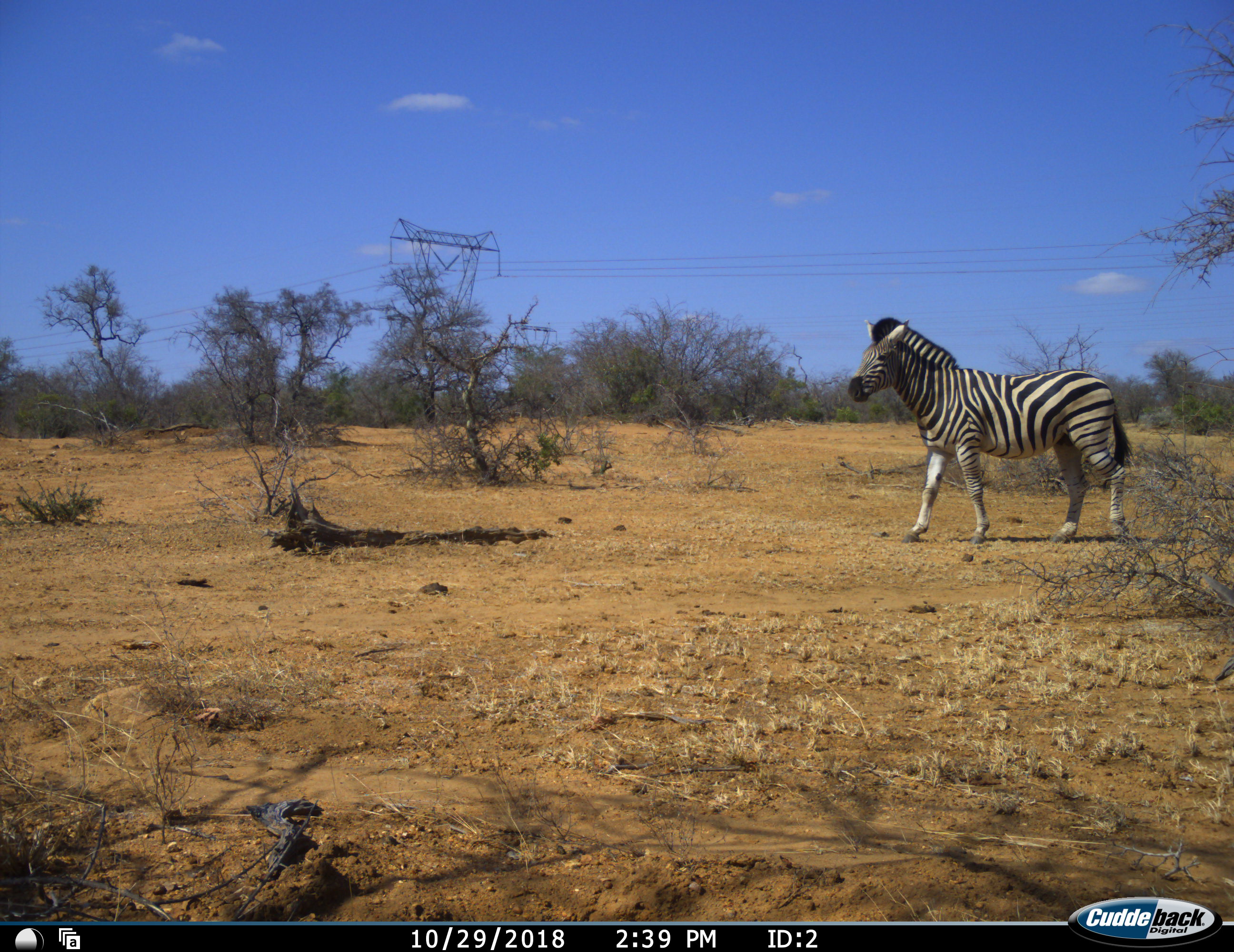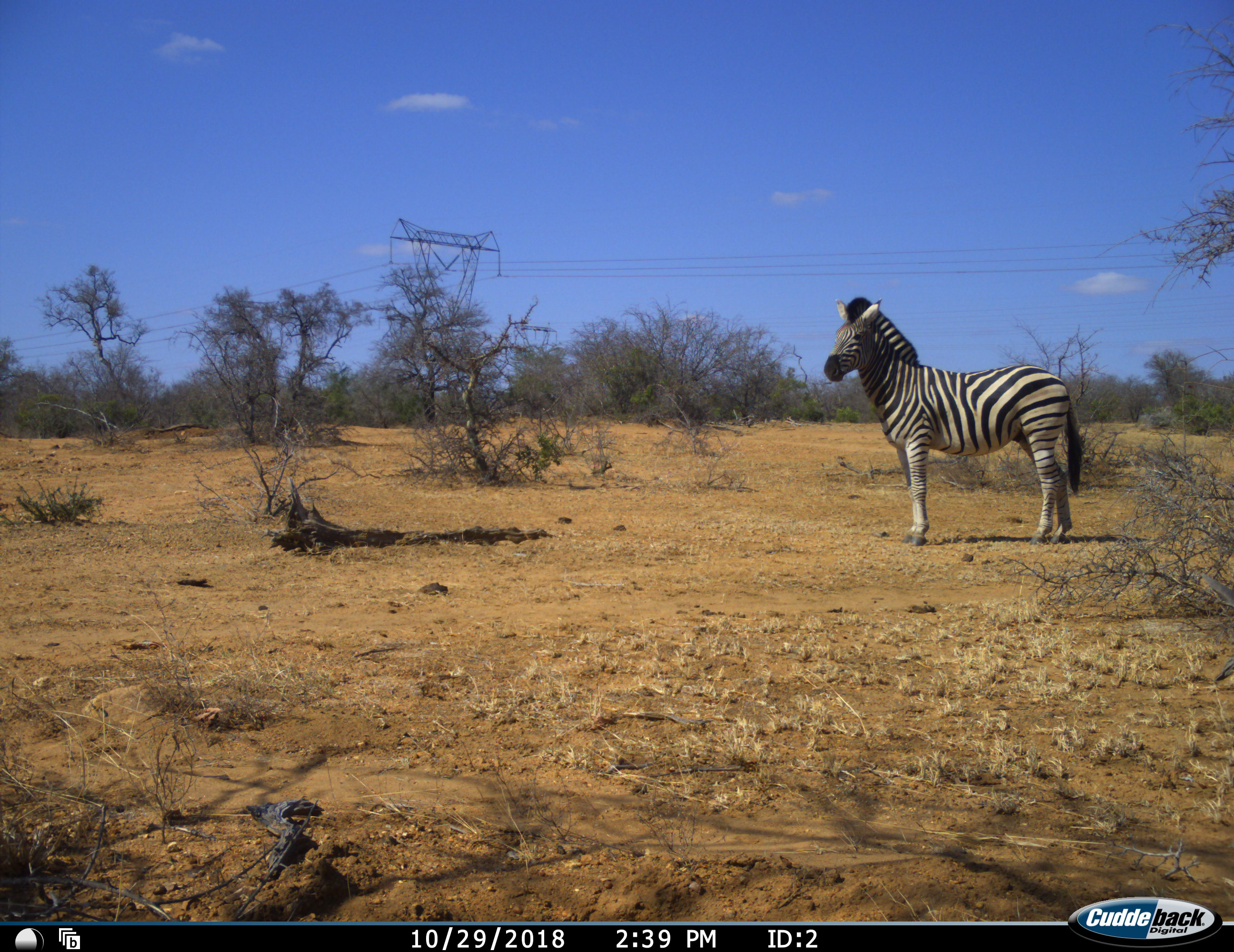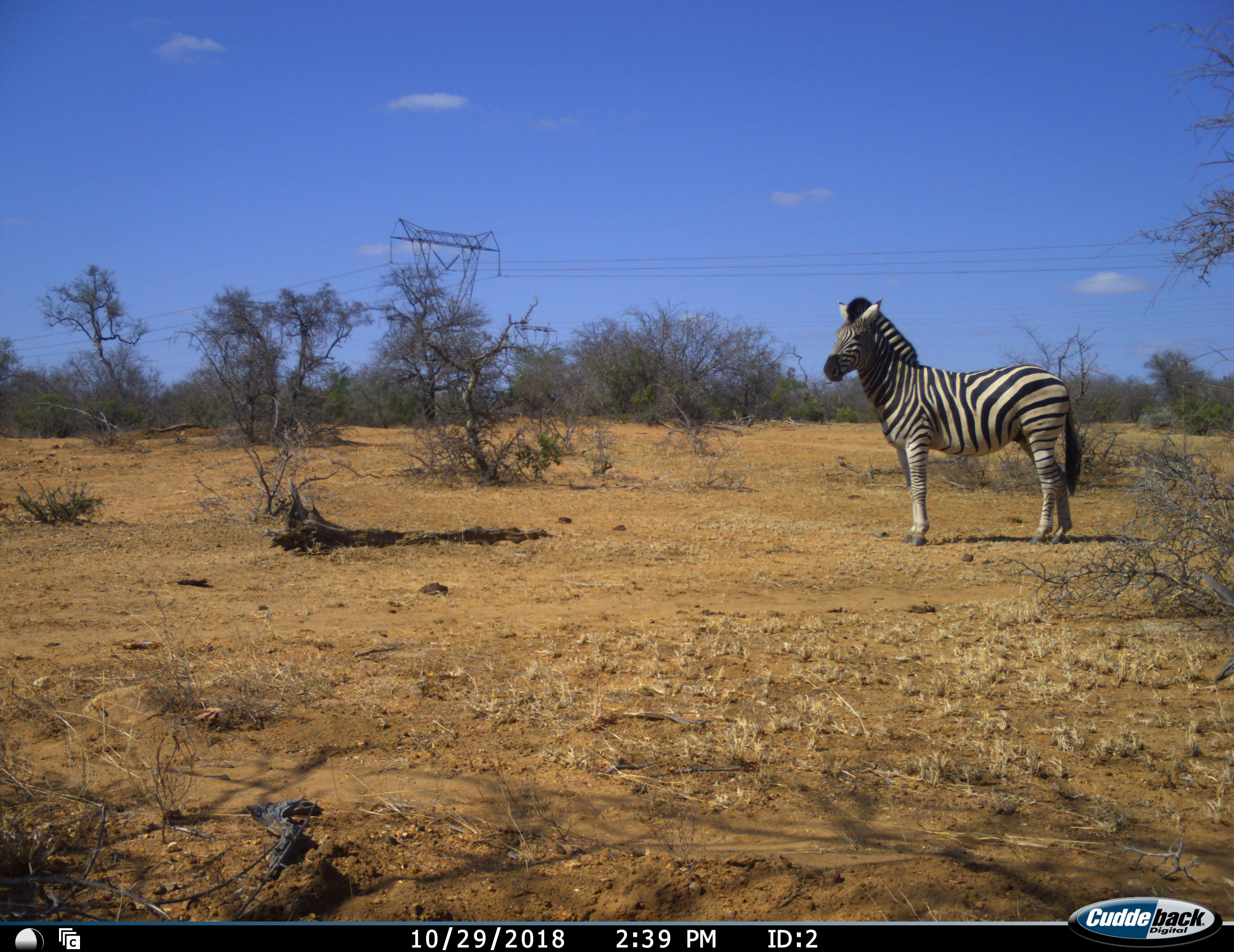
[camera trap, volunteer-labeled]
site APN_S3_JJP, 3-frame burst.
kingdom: Animalia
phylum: Chordata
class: Mammalia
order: Perissodactyla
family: Equidae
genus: Equus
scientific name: Equus quagga burchellii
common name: burchell's zebra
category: zebraburchells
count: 1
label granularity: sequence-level